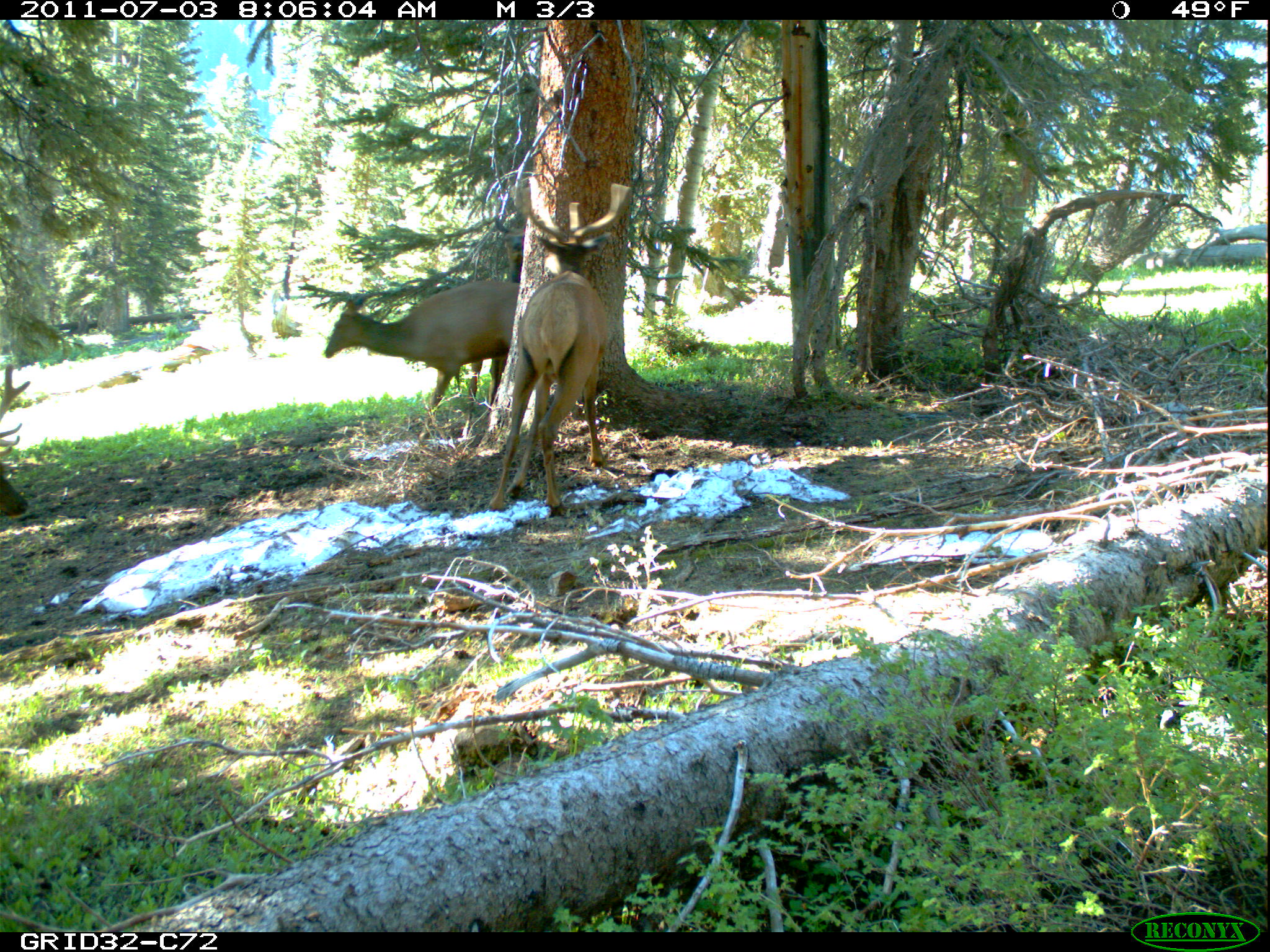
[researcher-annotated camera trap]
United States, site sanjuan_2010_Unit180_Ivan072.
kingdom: Animalia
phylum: Chordata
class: Mammalia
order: Artiodactyla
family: Cervidae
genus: Cervus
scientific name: Cervus elaphus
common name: red deer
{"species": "Cervus elaphus (red deer)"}